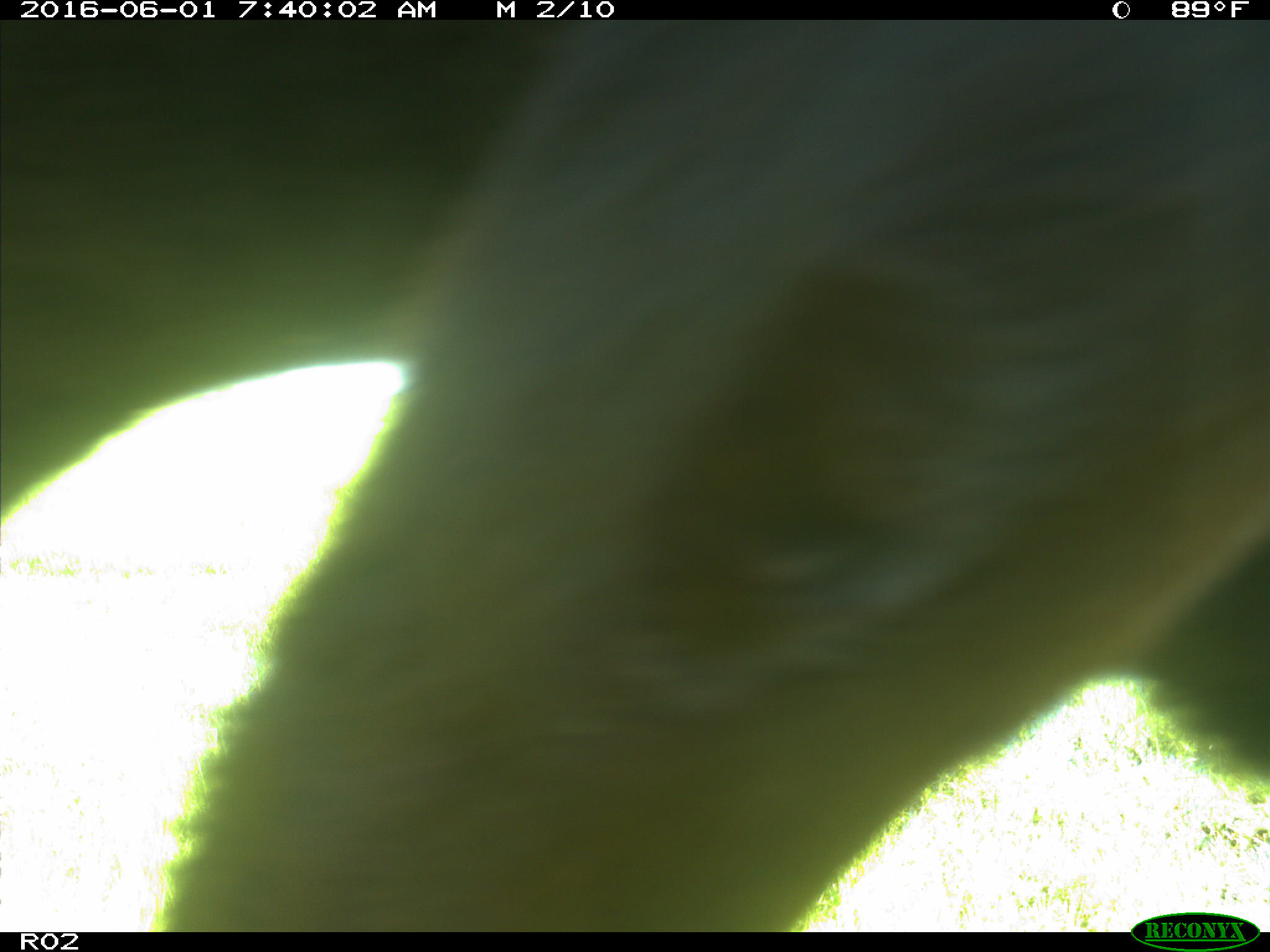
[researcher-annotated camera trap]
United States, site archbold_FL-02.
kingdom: Animalia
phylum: Chordata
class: Mammalia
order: Artiodactyla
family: Bovidae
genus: Bos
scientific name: Bos taurus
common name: domestic cow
Bos taurus (domestic cow).